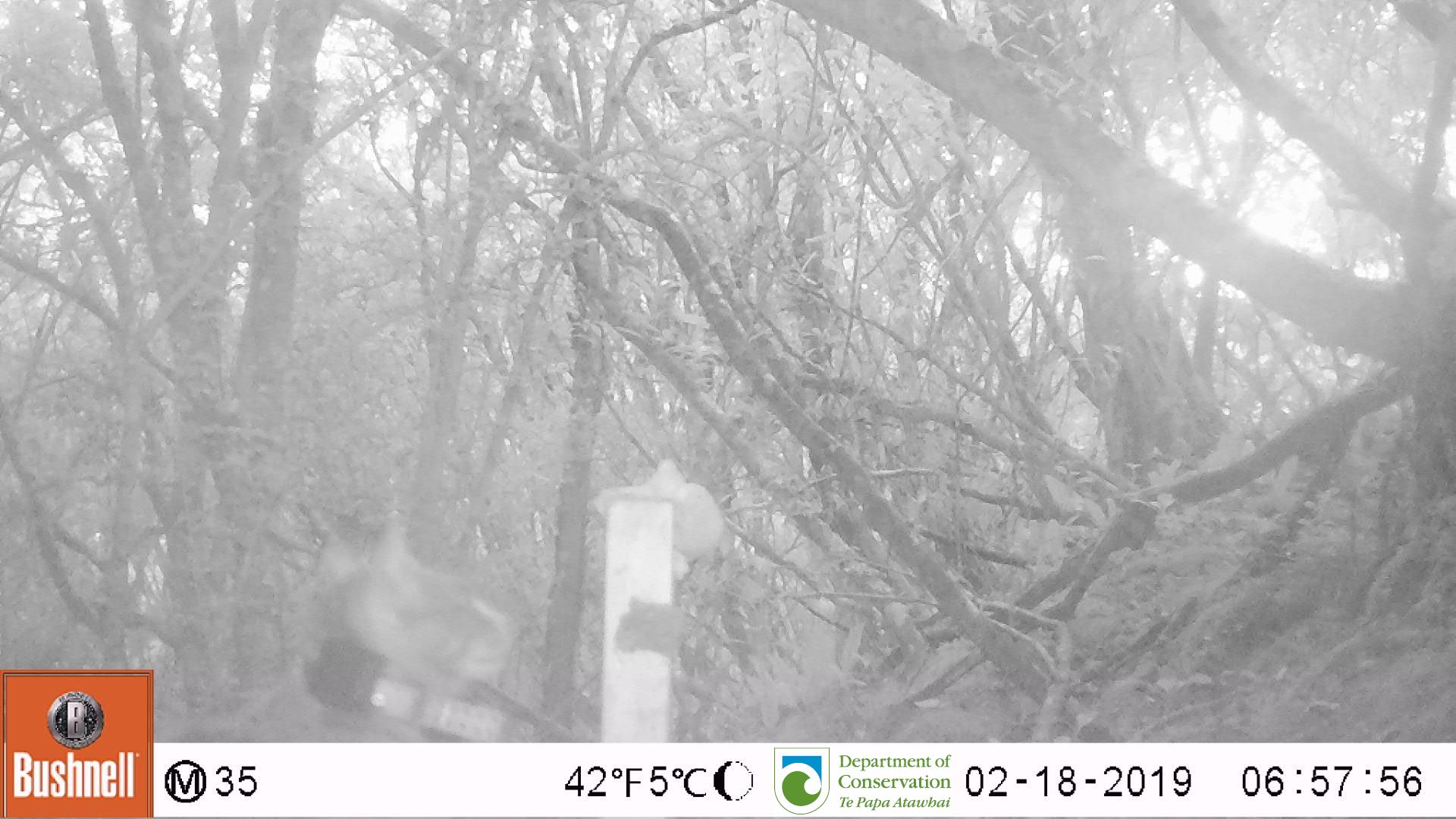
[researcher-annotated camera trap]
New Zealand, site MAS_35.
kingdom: Animalia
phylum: Chordata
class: Mammalia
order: Carnivora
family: Felidae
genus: Felis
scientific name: Felis catus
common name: domestic cat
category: cat